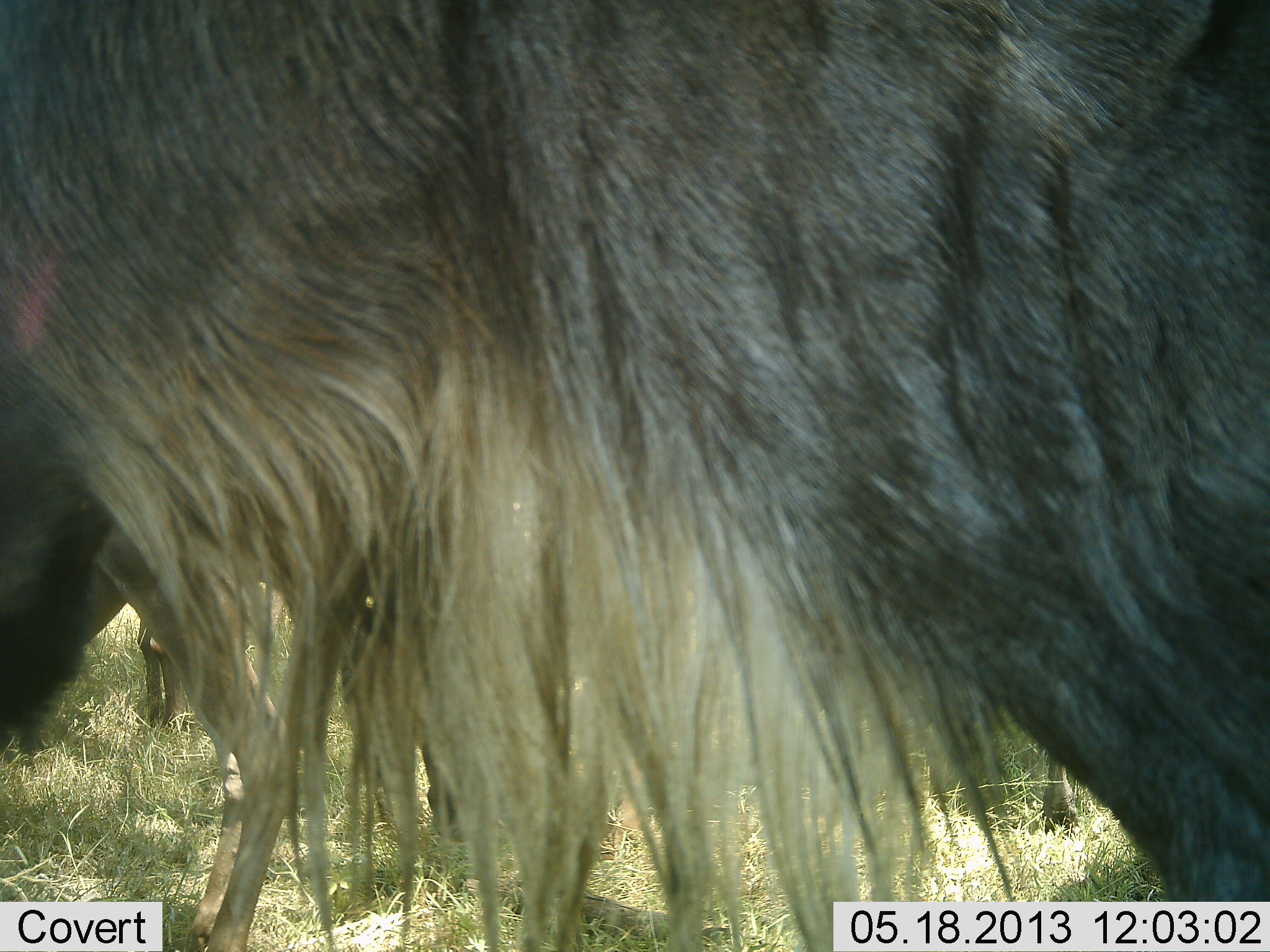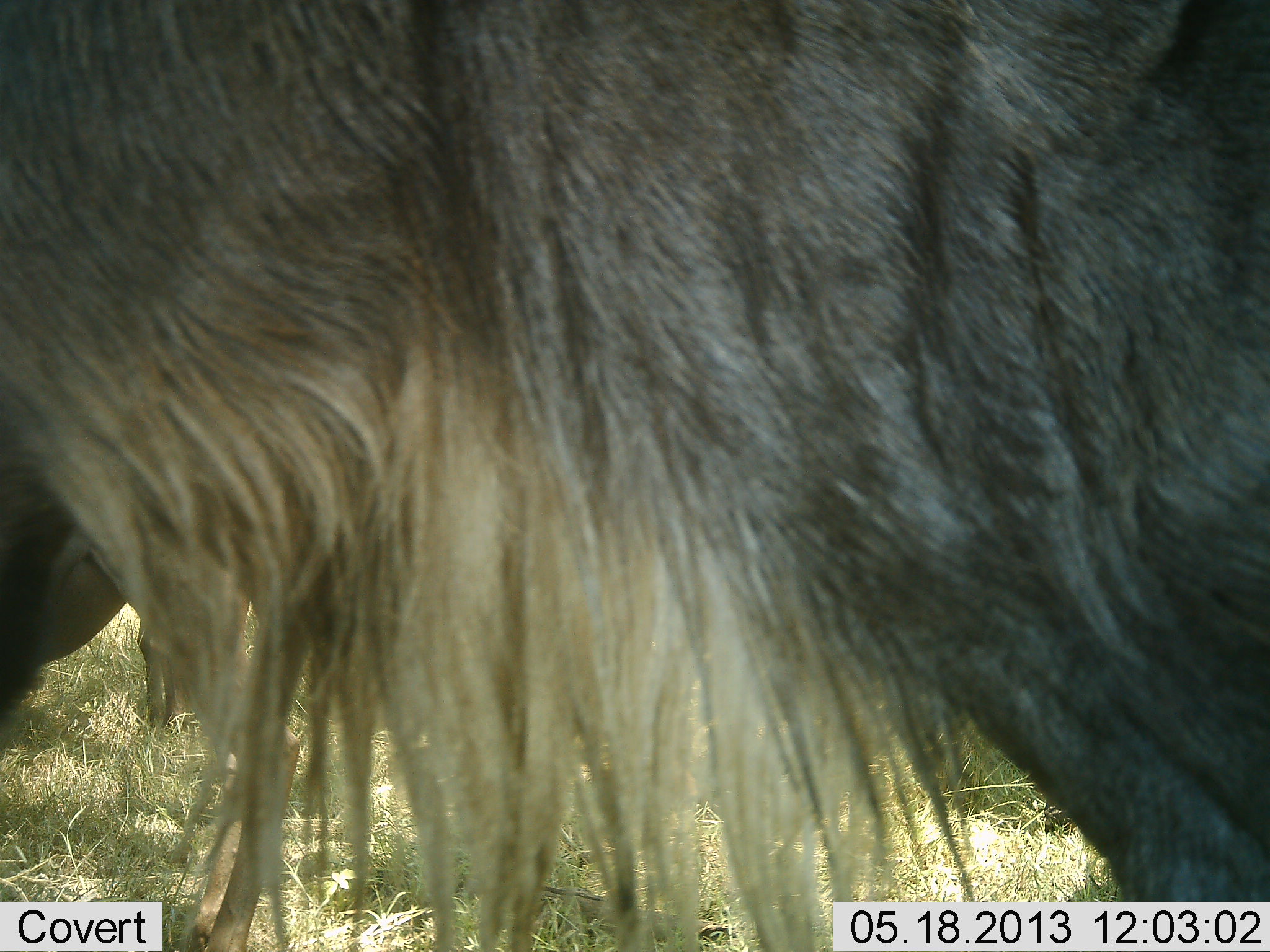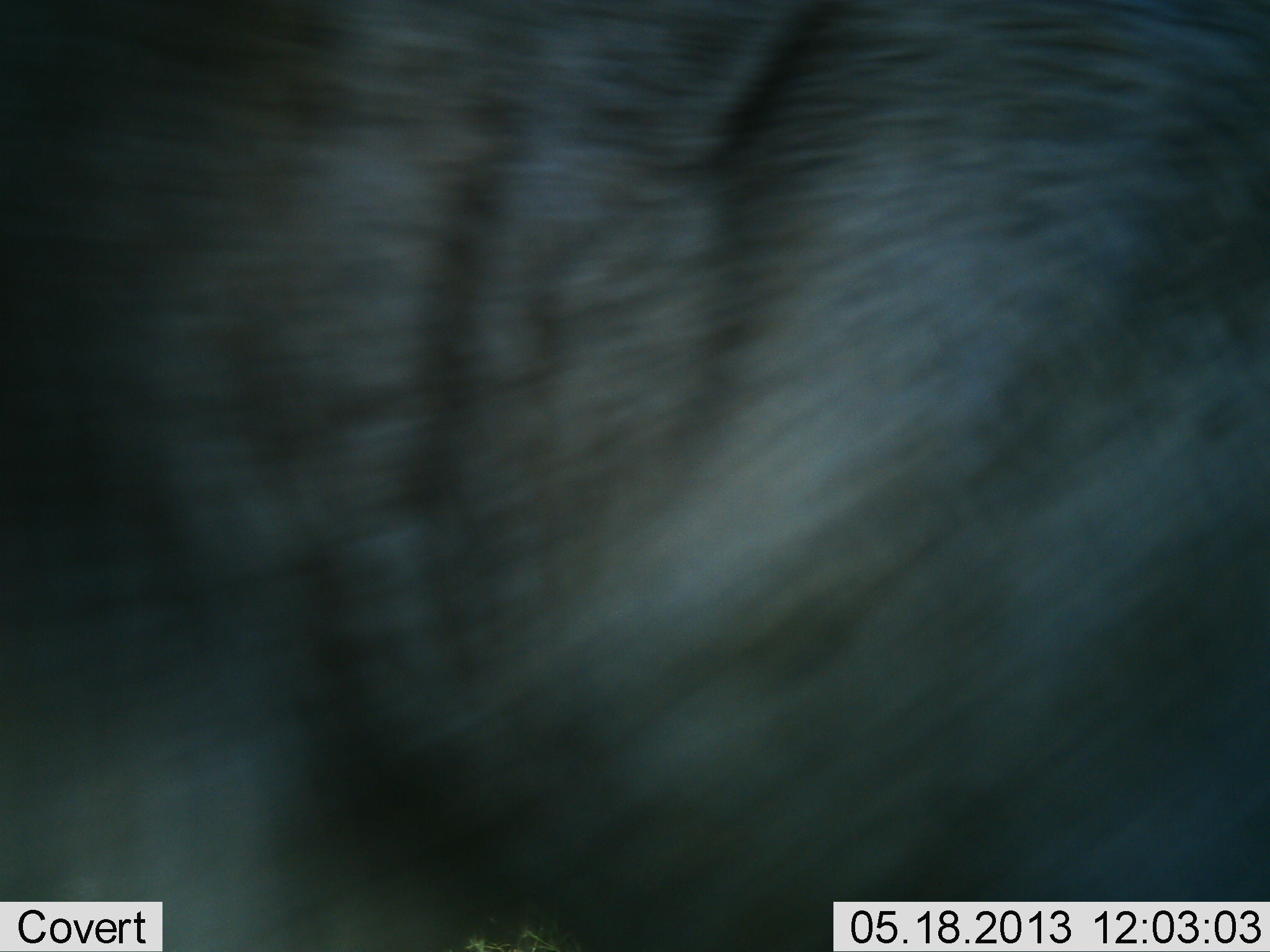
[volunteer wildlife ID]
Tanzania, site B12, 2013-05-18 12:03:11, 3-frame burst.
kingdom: Animalia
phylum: Chordata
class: Mammalia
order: Artiodactyla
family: Bovidae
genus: Connochaetes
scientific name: Connochaetes taurinus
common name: blue wildebeest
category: wildebeest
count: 1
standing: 68%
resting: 0%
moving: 36%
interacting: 0%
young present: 0%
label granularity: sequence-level